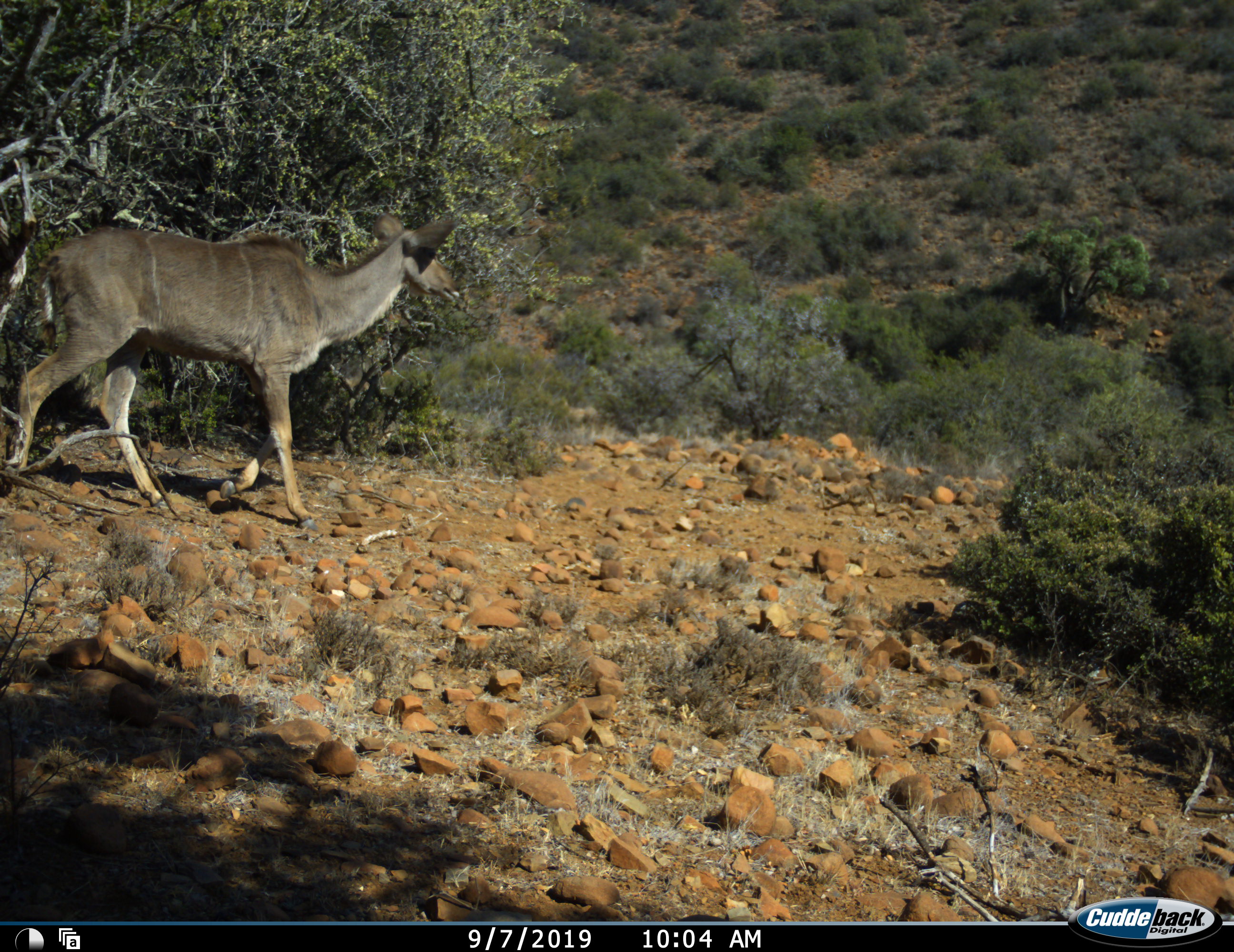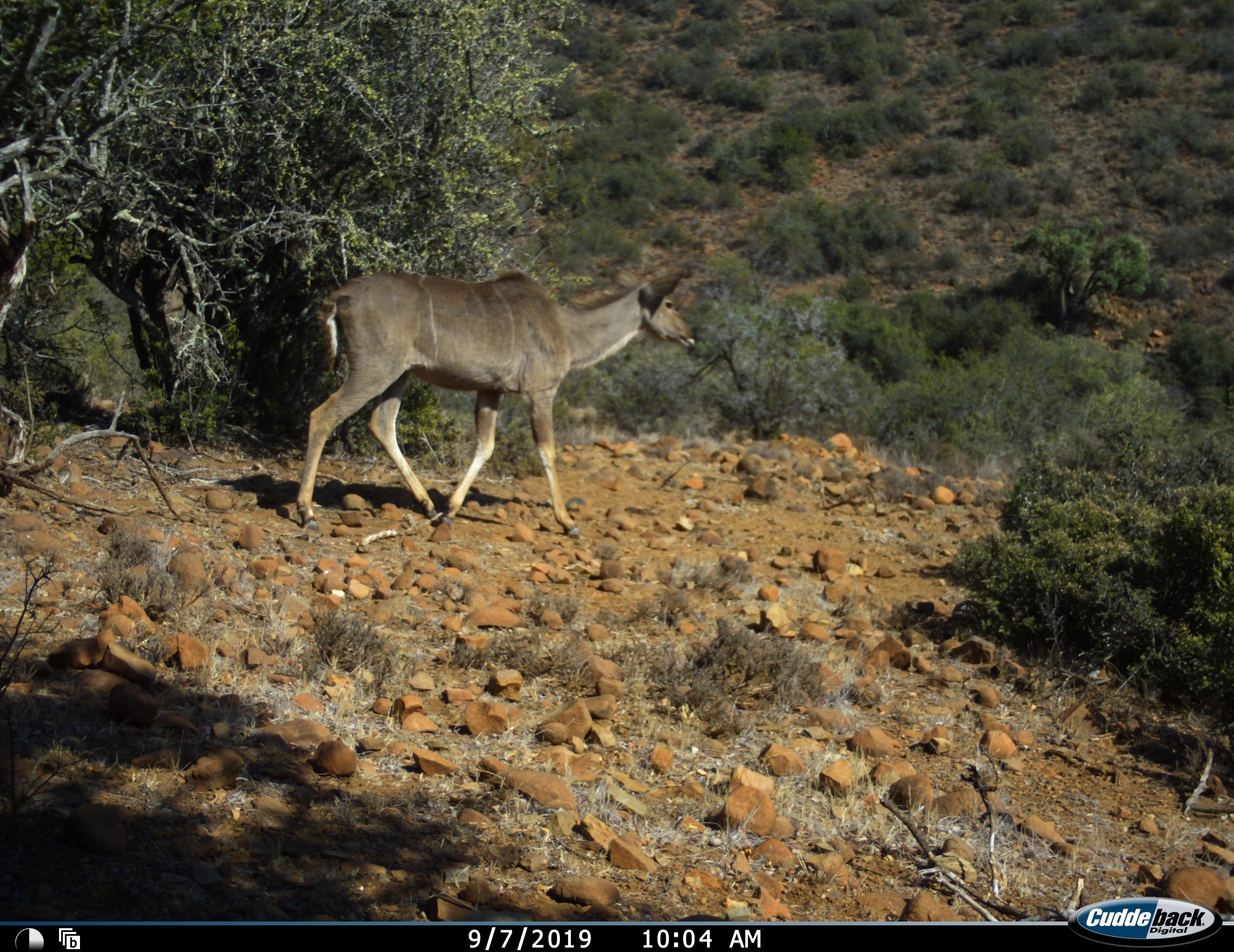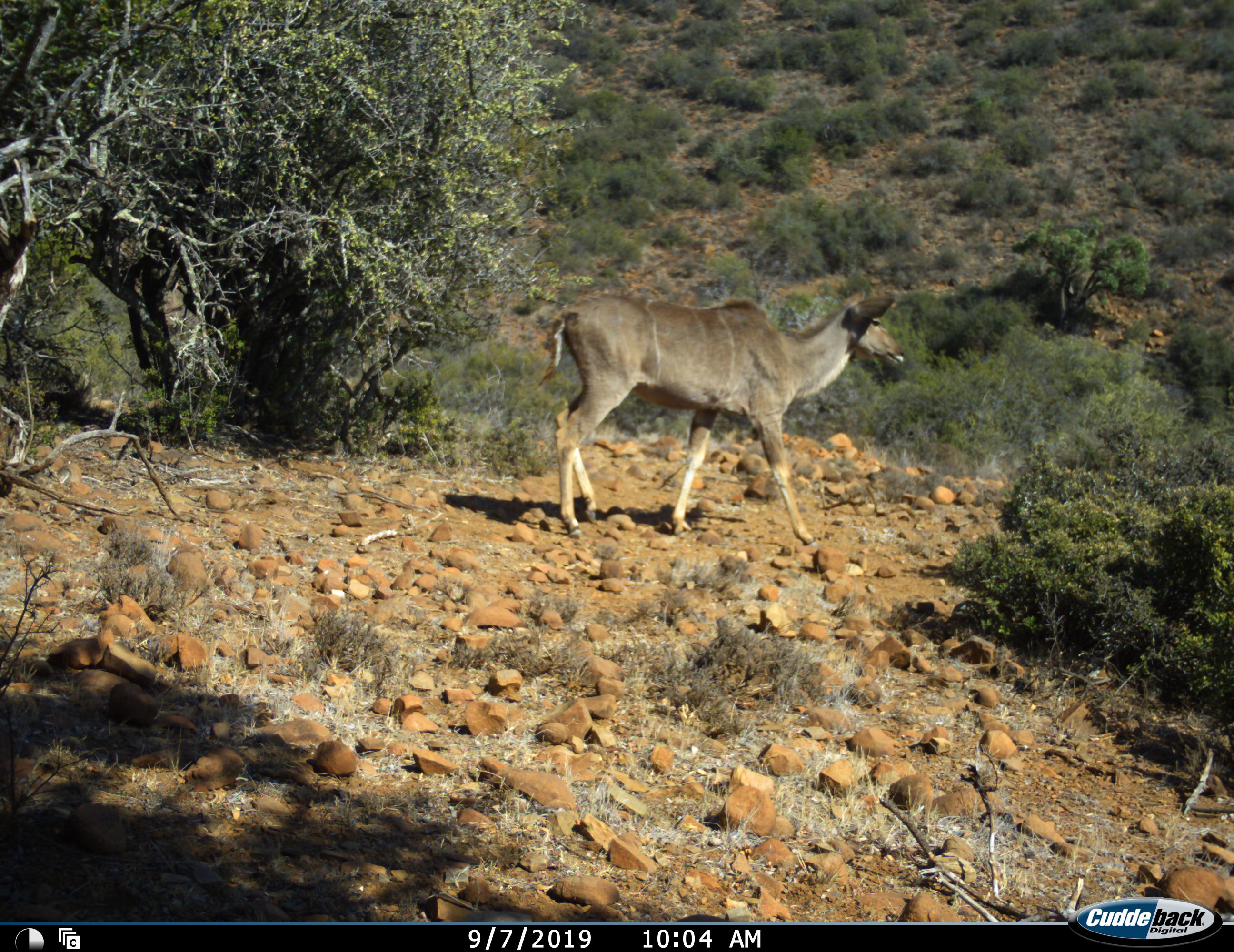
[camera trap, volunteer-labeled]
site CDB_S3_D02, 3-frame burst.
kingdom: Animalia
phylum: Chordata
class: Mammalia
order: Artiodactyla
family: Bovidae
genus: Tragelaphus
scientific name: Tragelaphus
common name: kudu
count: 1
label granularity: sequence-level